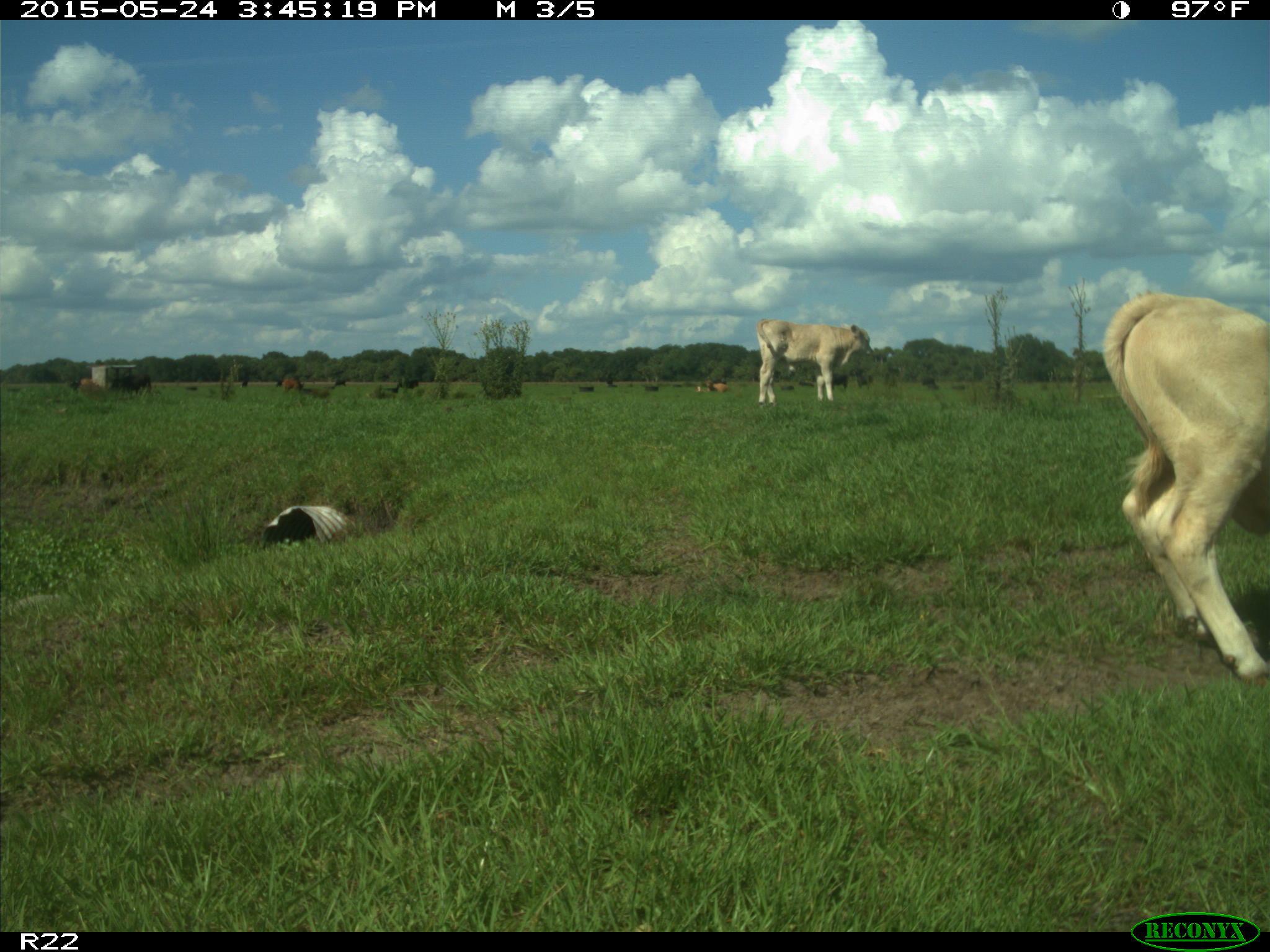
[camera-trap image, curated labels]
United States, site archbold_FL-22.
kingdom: Animalia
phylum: Chordata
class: Mammalia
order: Artiodactyla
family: Bovidae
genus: Bos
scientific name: Bos taurus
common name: domestic cow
Bos taurus (domestic cow).